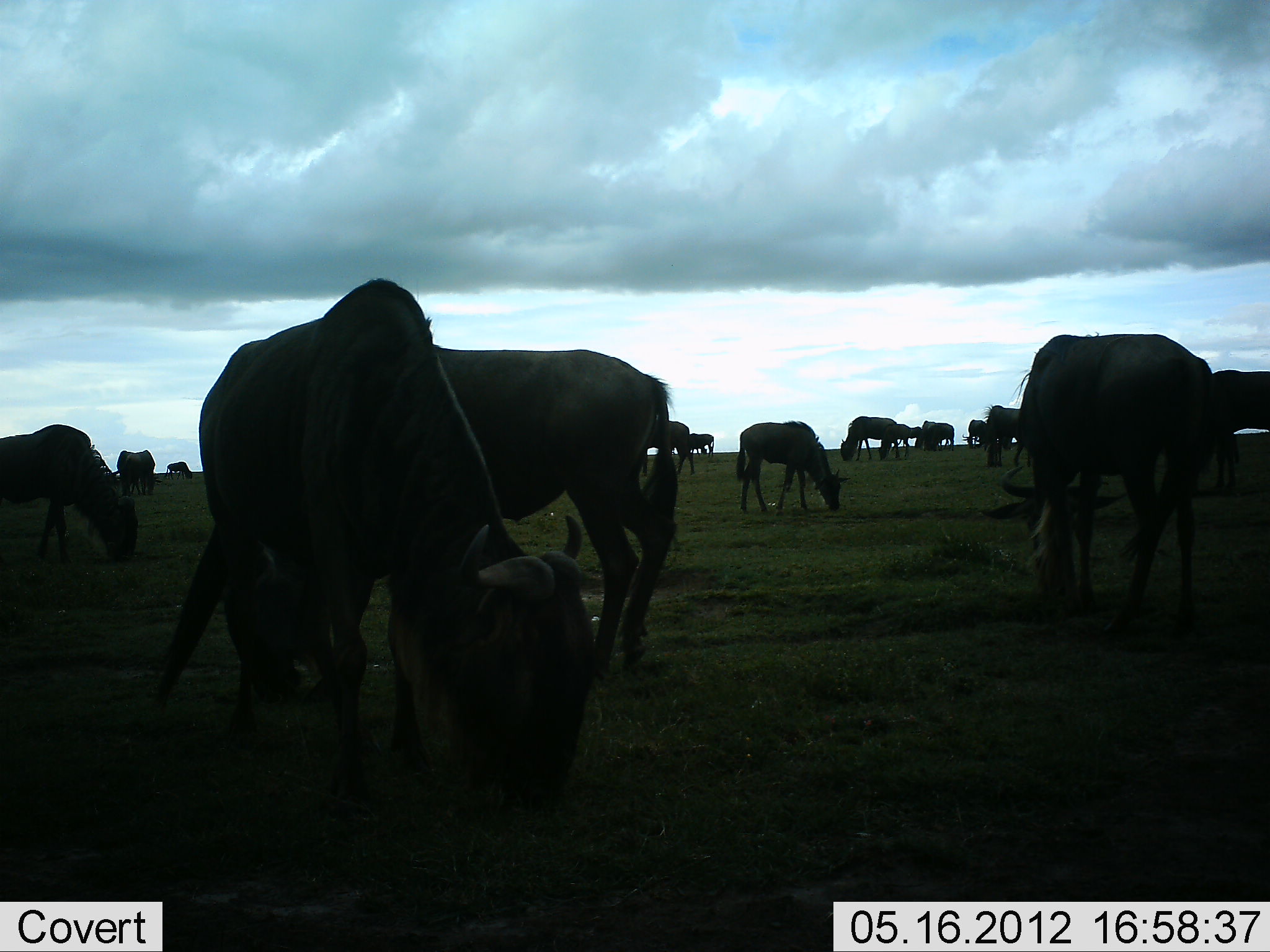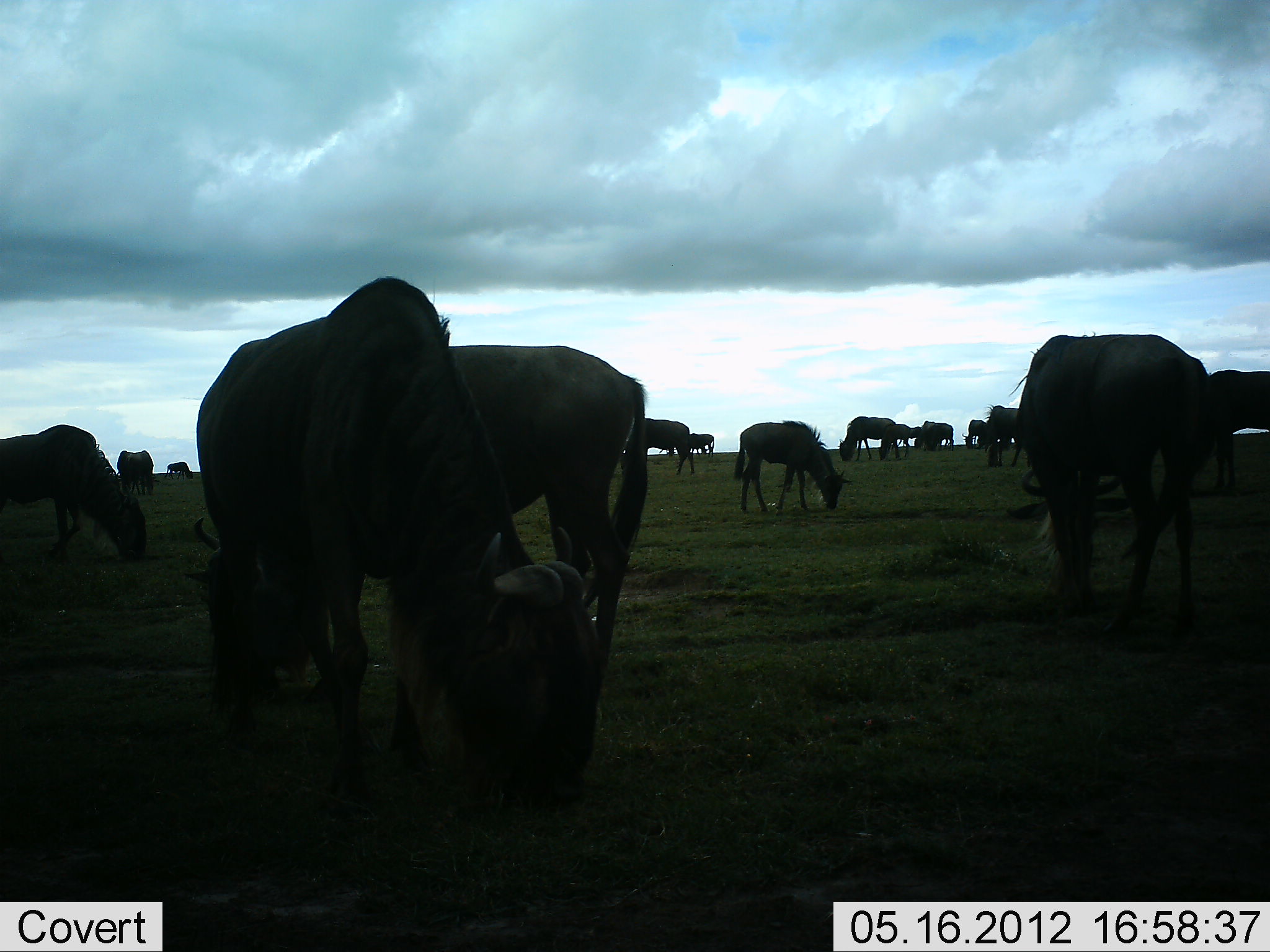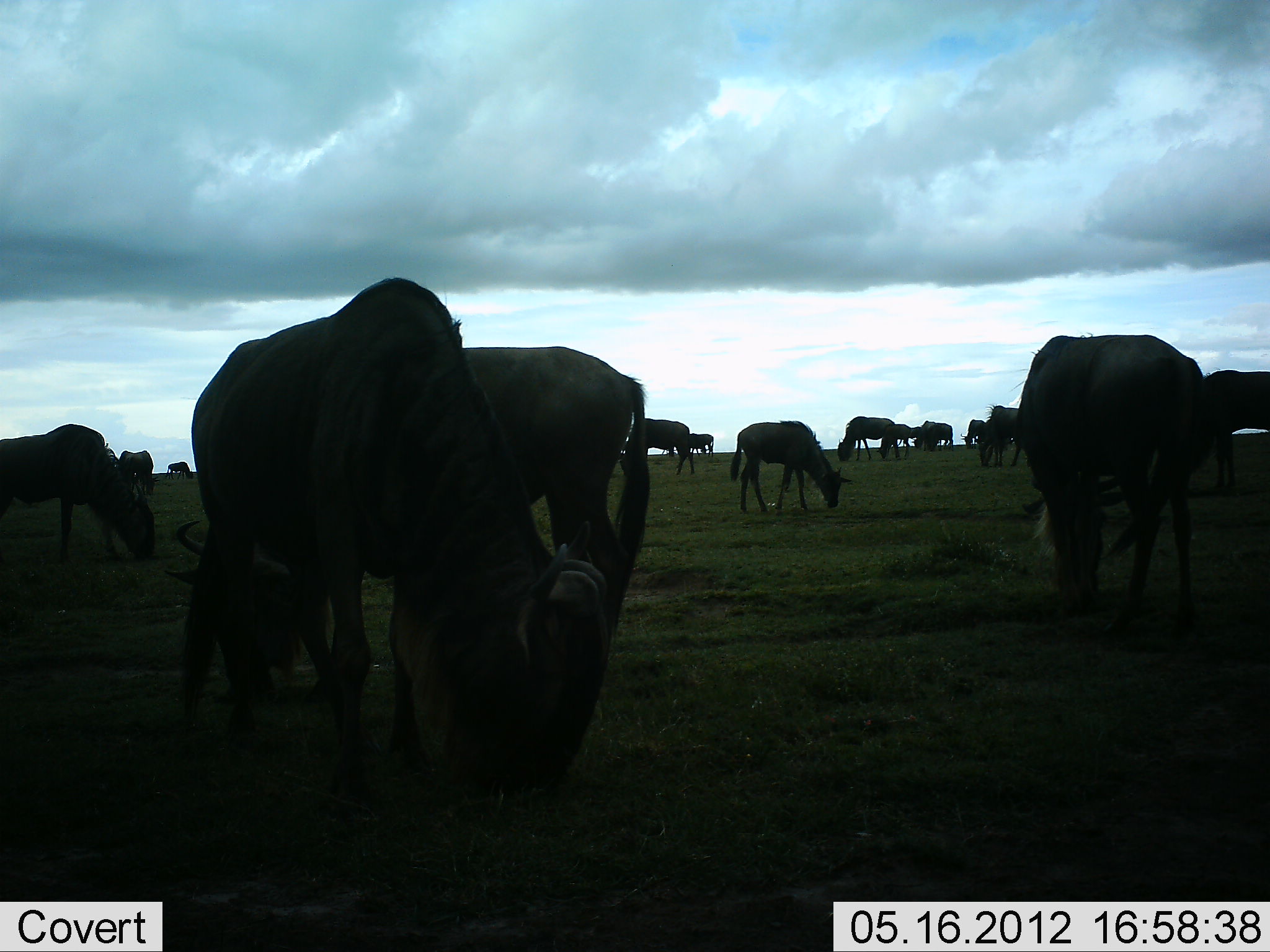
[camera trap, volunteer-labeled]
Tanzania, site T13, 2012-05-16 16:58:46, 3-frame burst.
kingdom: Animalia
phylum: Chordata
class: Mammalia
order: Artiodactyla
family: Bovidae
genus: Connochaetes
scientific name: Connochaetes taurinus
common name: blue wildebeest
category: wildebeest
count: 11-50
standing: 60%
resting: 10%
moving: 0%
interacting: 0%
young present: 20%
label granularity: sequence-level